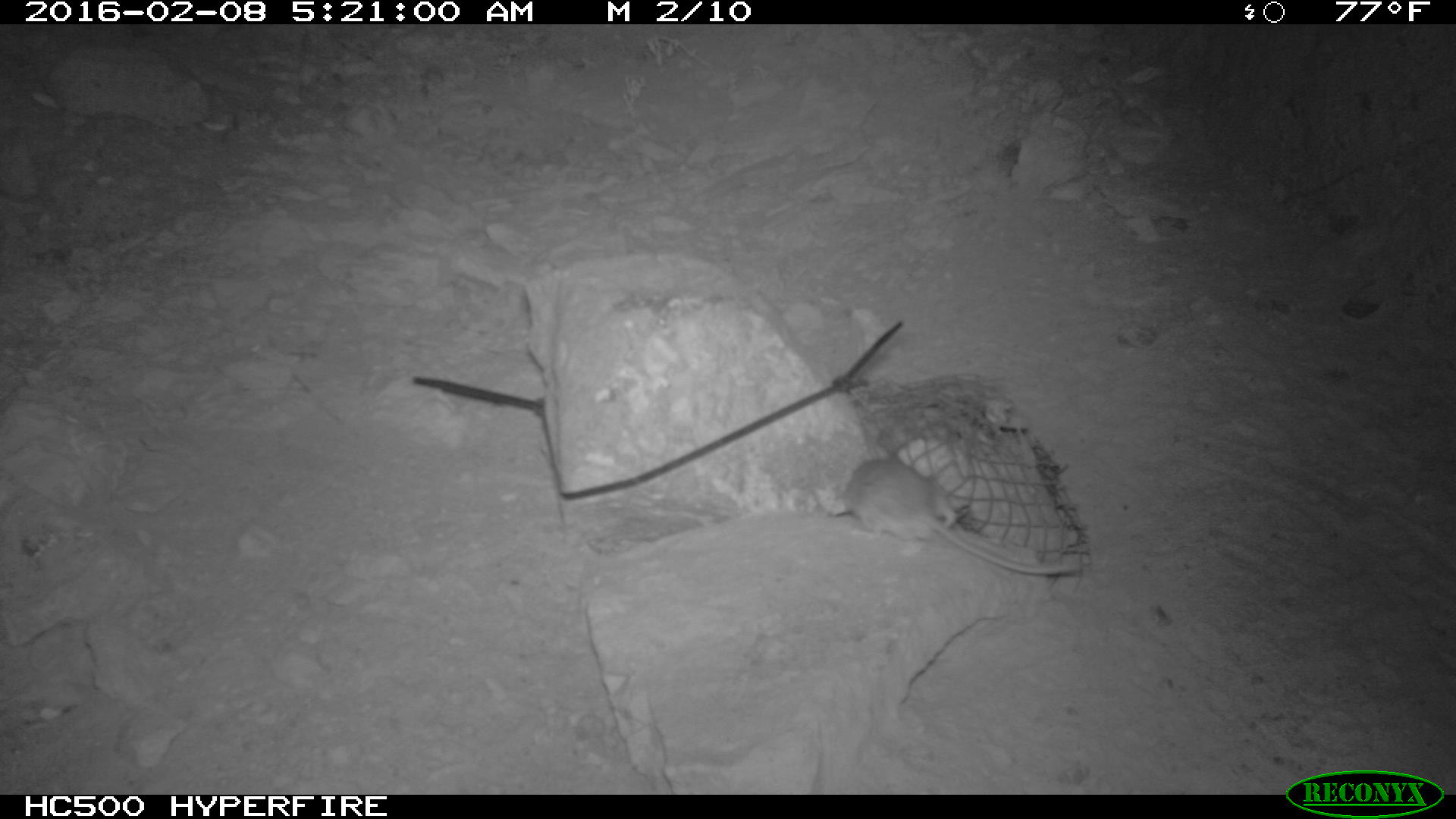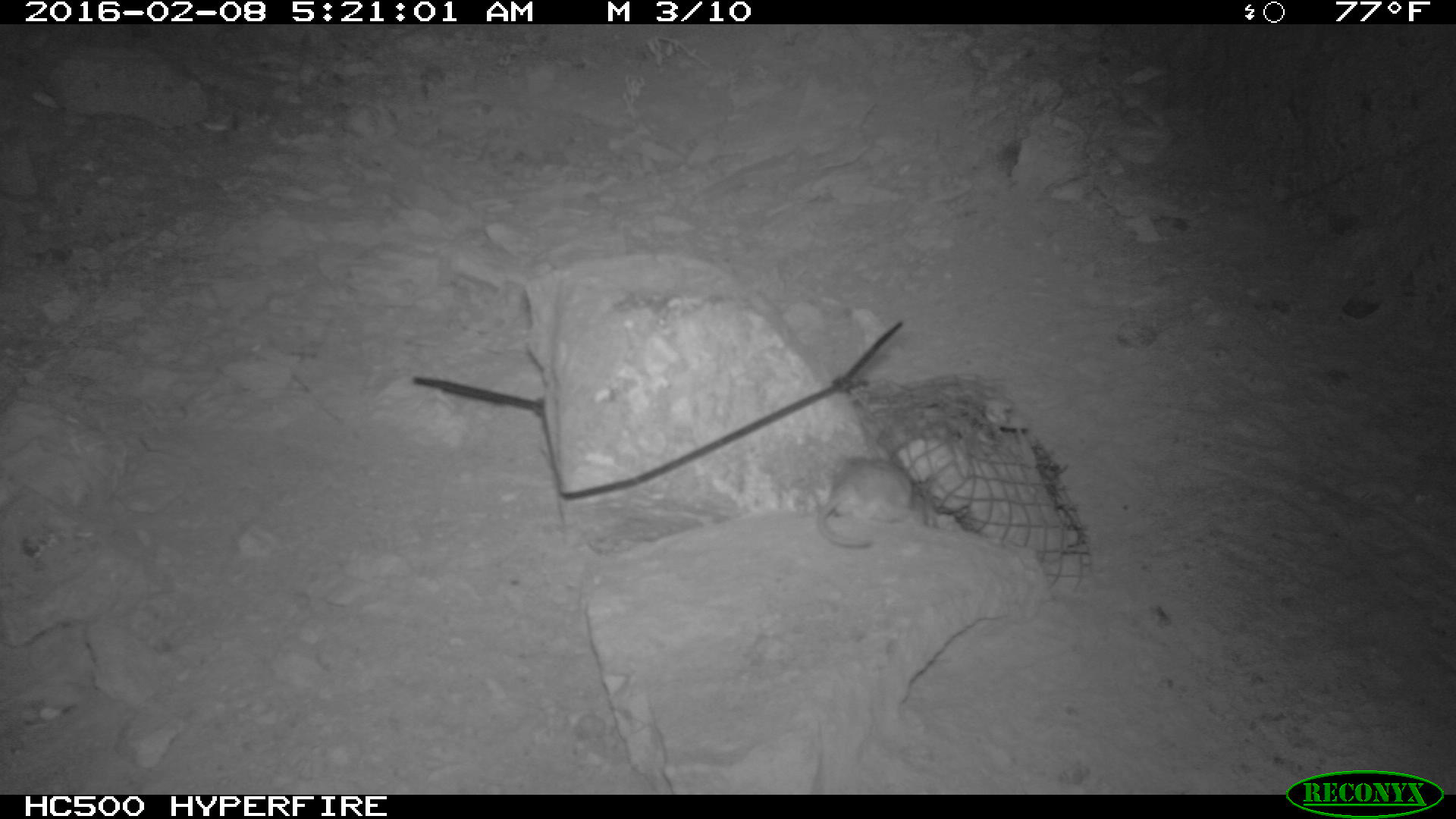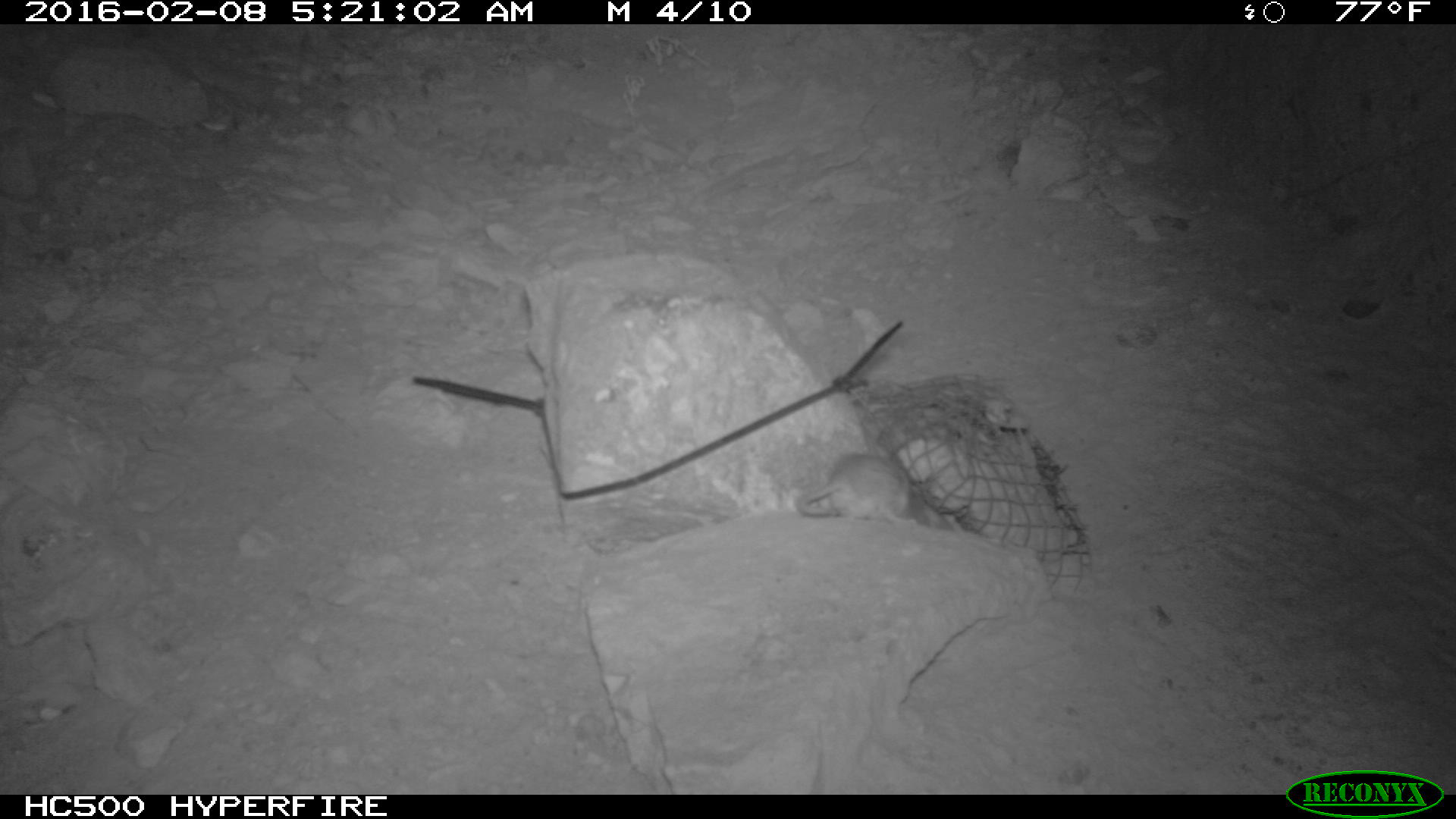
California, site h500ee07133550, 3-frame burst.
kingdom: Animalia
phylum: Chordata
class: Mammalia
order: Rodentia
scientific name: Rodentia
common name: rodent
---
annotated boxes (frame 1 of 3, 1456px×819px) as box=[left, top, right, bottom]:
rodent: box=[846, 443, 1078, 576]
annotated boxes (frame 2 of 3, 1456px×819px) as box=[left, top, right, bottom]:
rodent: box=[817, 458, 913, 547]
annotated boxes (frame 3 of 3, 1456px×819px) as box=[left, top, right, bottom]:
rodent: box=[795, 450, 912, 520]